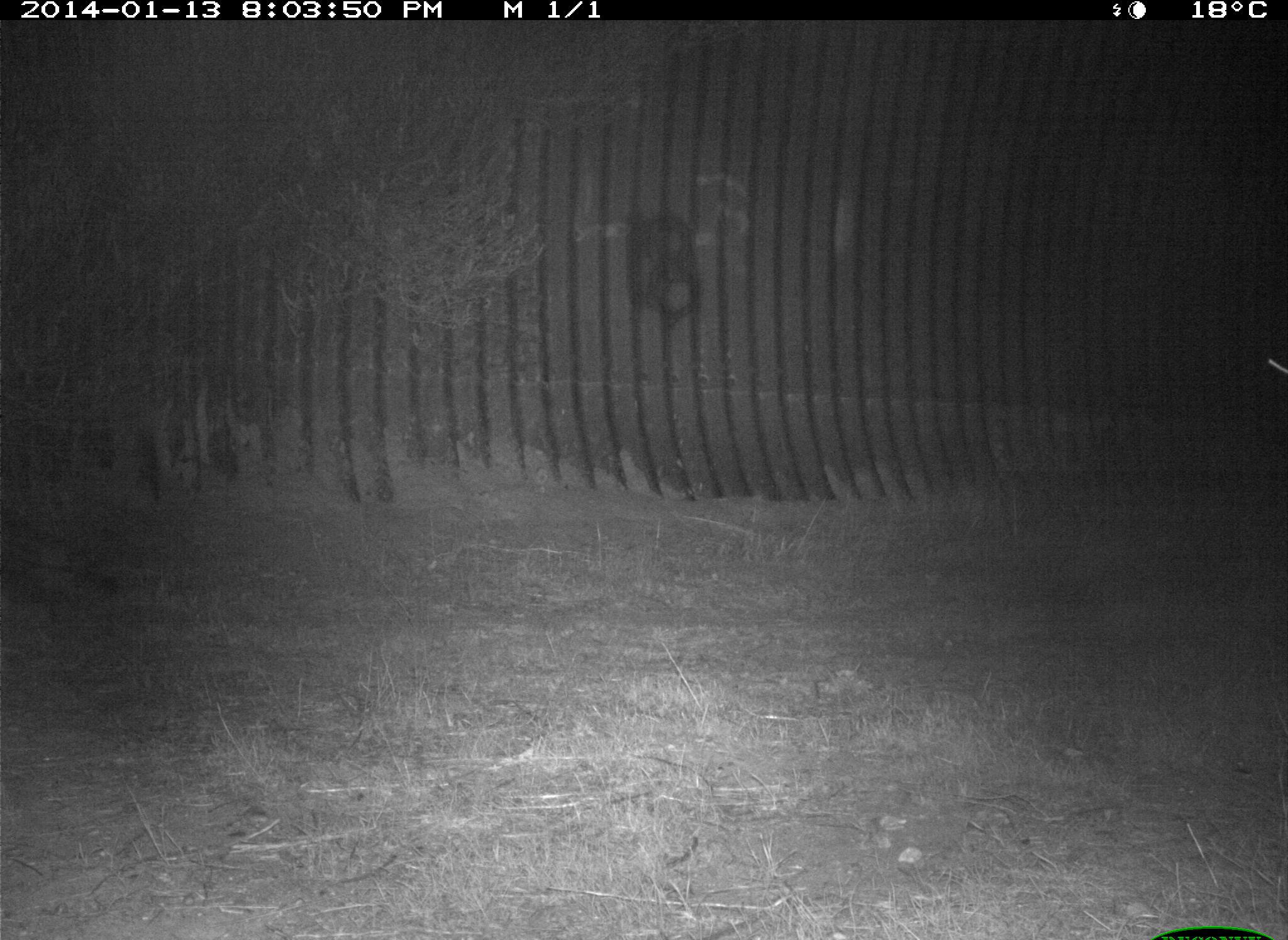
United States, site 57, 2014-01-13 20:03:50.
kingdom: Animalia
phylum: Chordata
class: Mammalia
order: Carnivora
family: Procyonidae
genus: Procyon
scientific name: Procyon lotor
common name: raccoon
Raccoon (Procyon lotor).